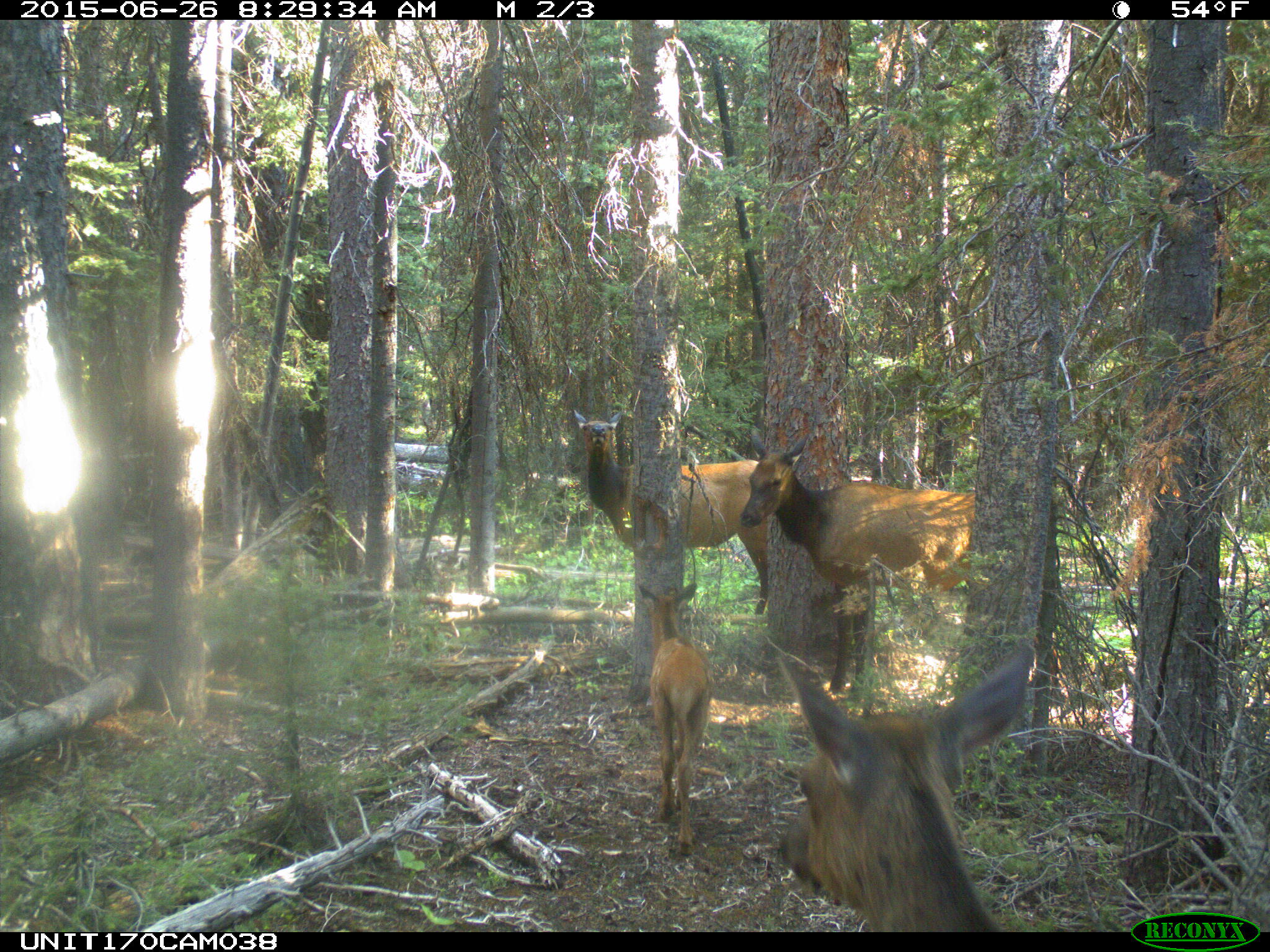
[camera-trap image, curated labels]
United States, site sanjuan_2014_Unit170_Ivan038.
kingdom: Animalia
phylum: Chordata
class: Mammalia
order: Artiodactyla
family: Cervidae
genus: Cervus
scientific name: Cervus elaphus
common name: red deer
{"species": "Cervus elaphus (red deer)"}